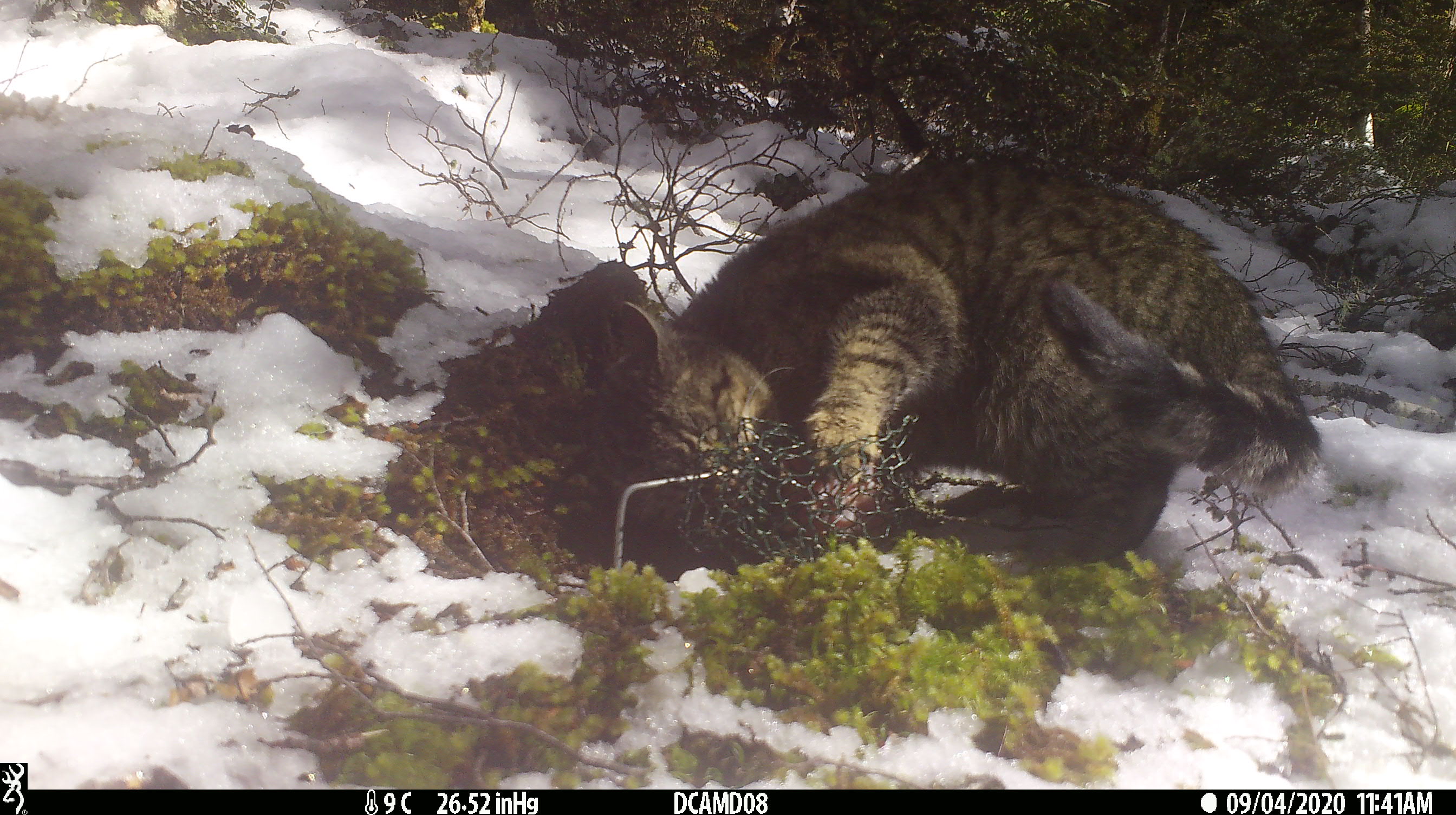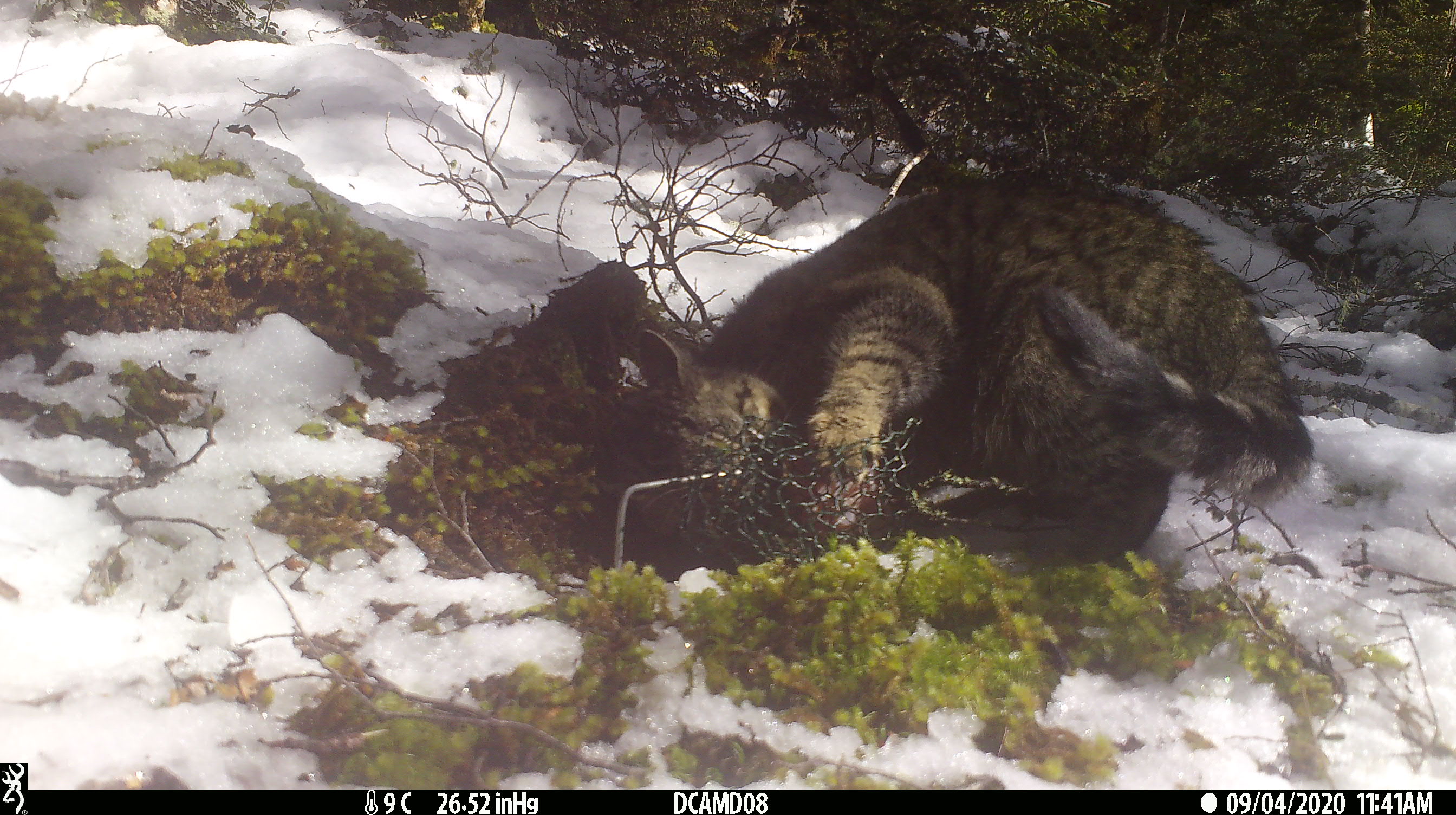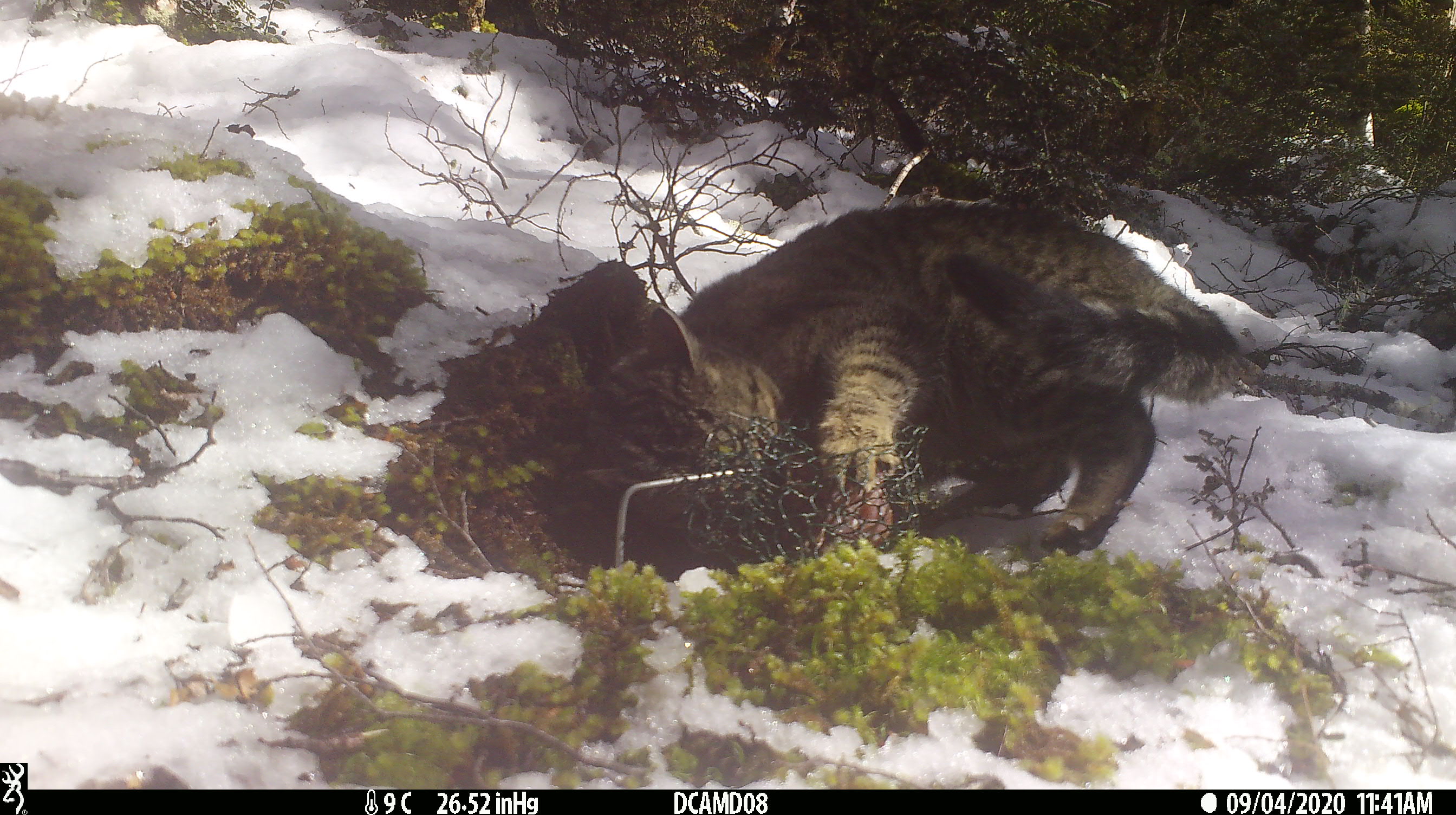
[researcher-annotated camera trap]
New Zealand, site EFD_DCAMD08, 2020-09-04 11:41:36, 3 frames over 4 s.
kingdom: Animalia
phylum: Chordata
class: Mammalia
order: Carnivora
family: Felidae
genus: Felis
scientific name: Felis catus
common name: domestic cat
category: cat